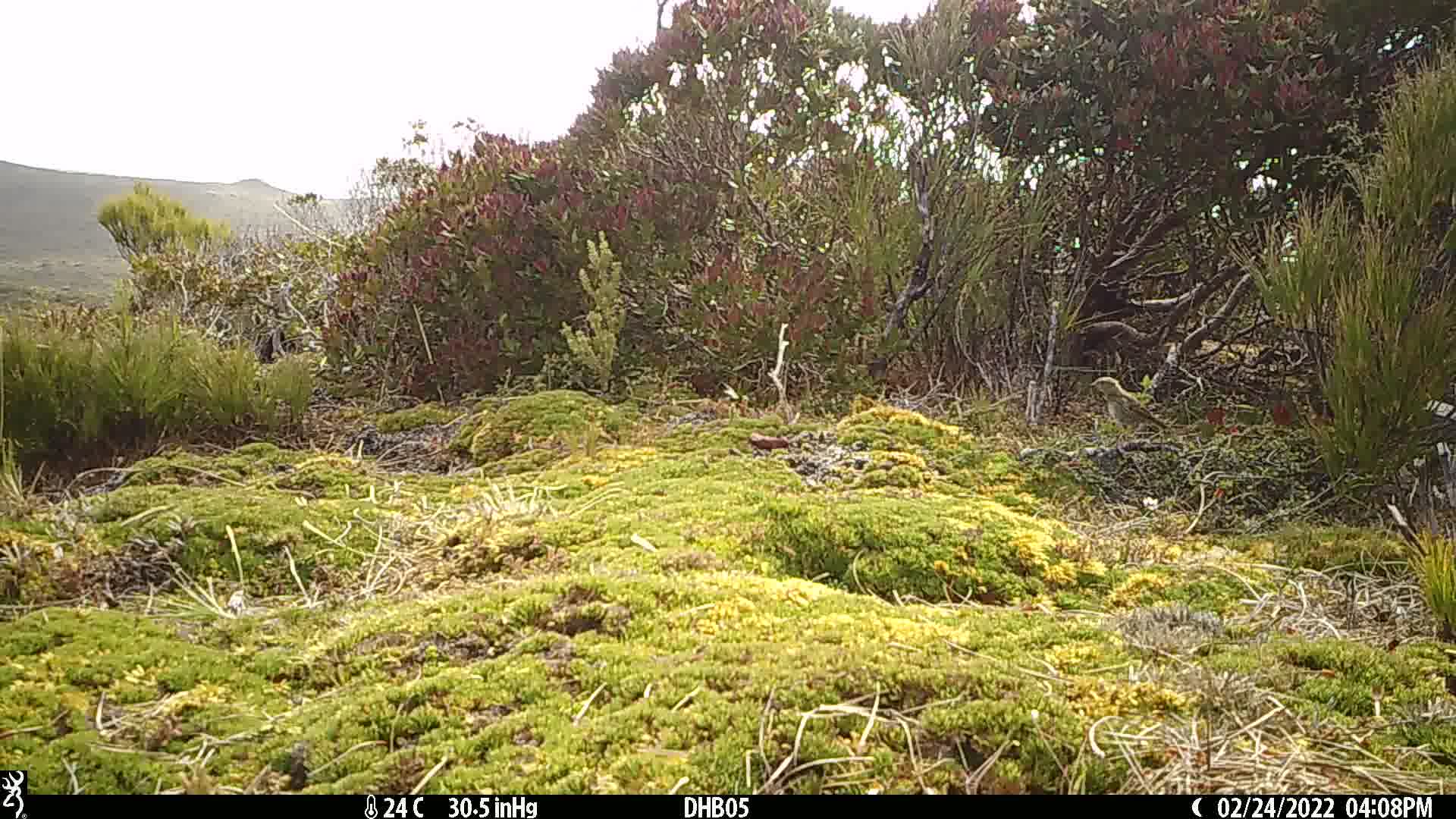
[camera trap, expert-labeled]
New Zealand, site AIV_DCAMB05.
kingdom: Animalia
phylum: Chordata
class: Aves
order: Passeriformes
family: Motacillidae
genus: Anthus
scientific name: Anthus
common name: pipit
Pipit (Anthus).